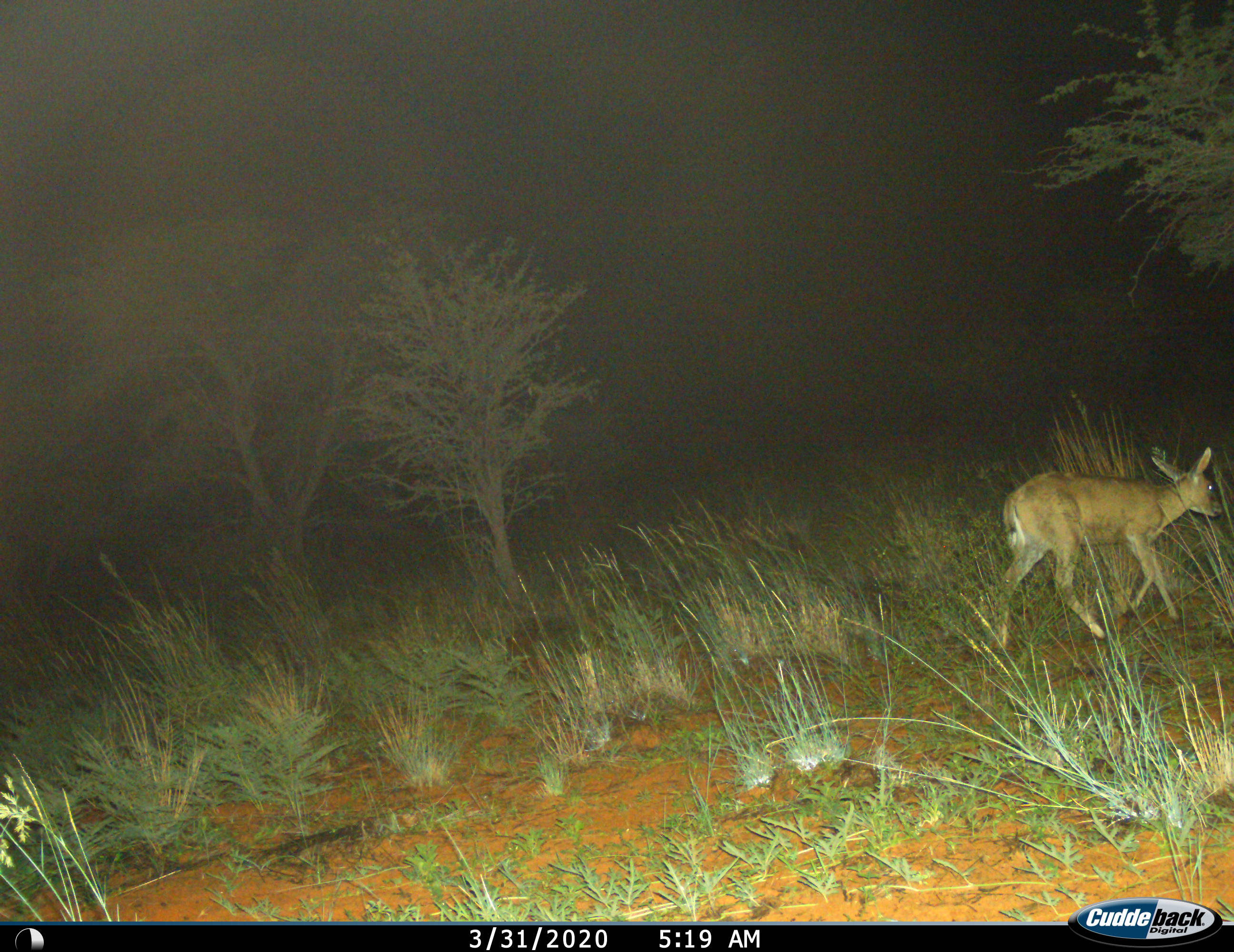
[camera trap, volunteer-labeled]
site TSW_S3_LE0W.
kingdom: Animalia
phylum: Chordata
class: Mammalia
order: Artiodactyla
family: Bovidae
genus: Sylvicapra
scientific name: Sylvicapra grimmia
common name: common duiker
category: duikercommongrey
Duikercommongrey (common duiker) (Sylvicapra grimmia), count 1. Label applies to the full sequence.